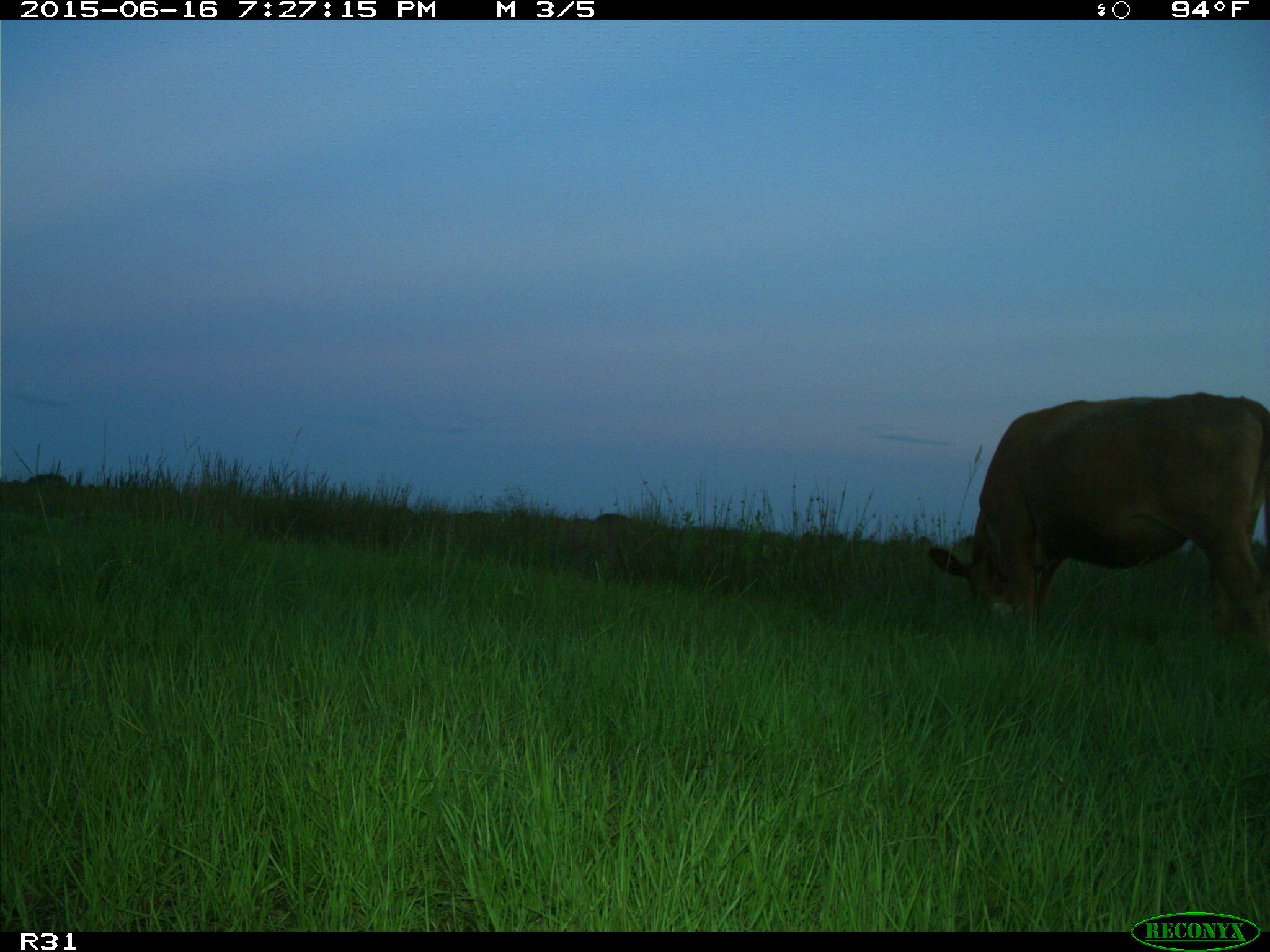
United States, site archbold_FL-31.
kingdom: Animalia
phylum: Chordata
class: Mammalia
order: Artiodactyla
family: Bovidae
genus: Bos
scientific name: Bos taurus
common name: domestic cow